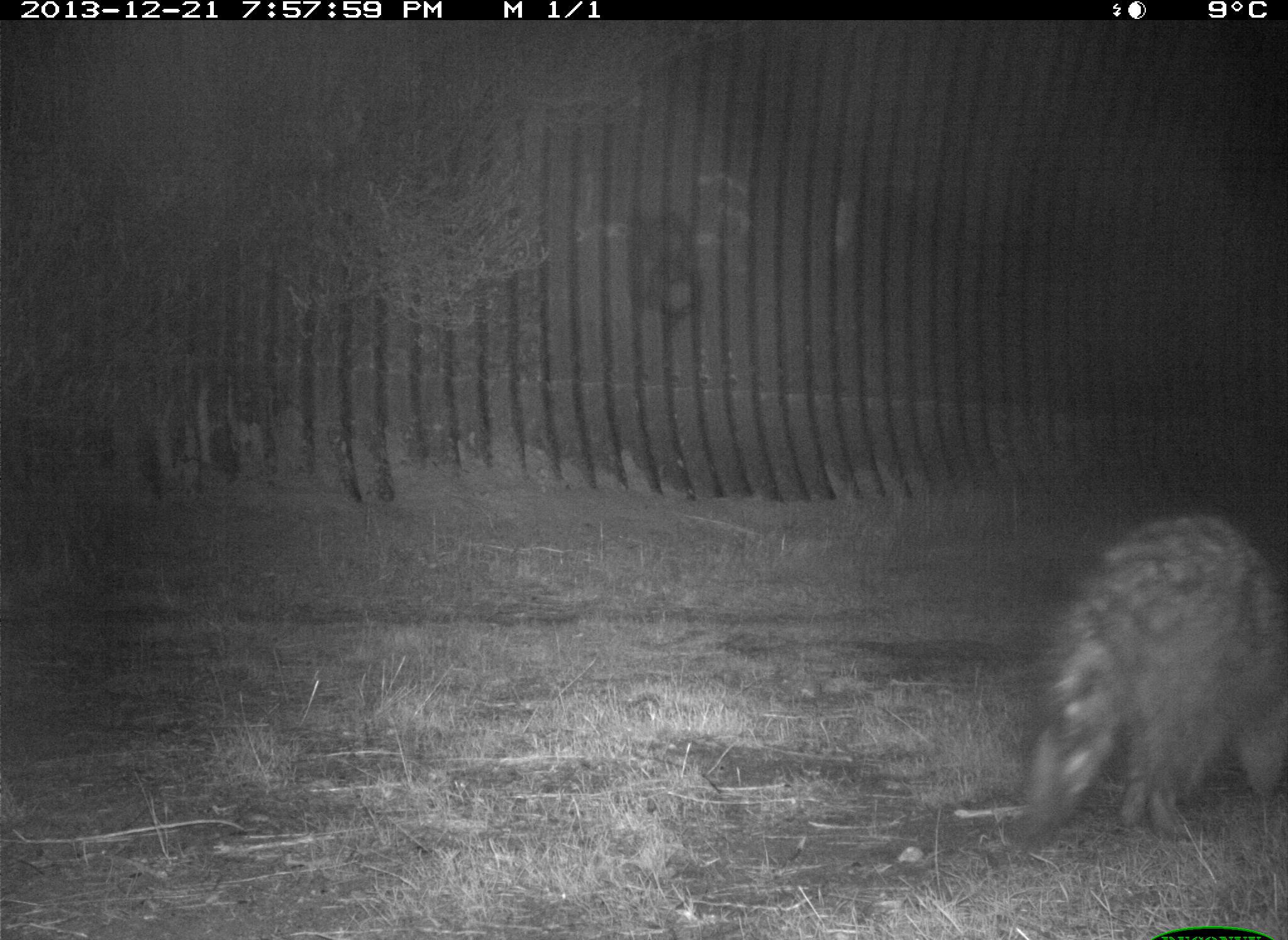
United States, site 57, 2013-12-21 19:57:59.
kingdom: Animalia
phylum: Chordata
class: Mammalia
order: Carnivora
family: Procyonidae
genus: Procyon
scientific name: Procyon lotor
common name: raccoon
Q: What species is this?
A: Raccoon (Procyon lotor).